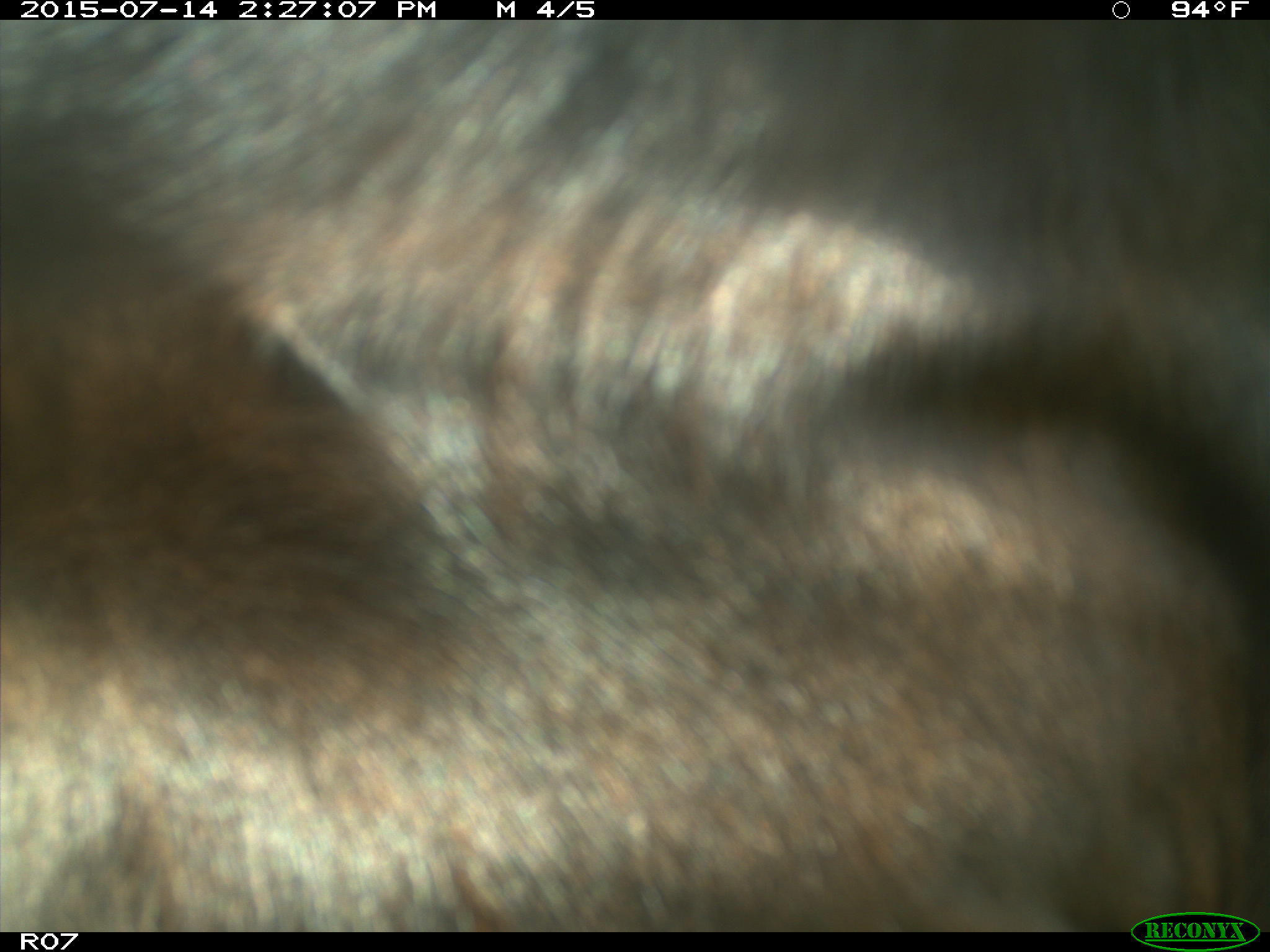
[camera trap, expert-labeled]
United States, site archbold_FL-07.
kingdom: Animalia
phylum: Chordata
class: Mammalia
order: Artiodactyla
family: Bovidae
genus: Bos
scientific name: Bos taurus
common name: domestic cow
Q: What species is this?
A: Bos taurus (domestic cow).